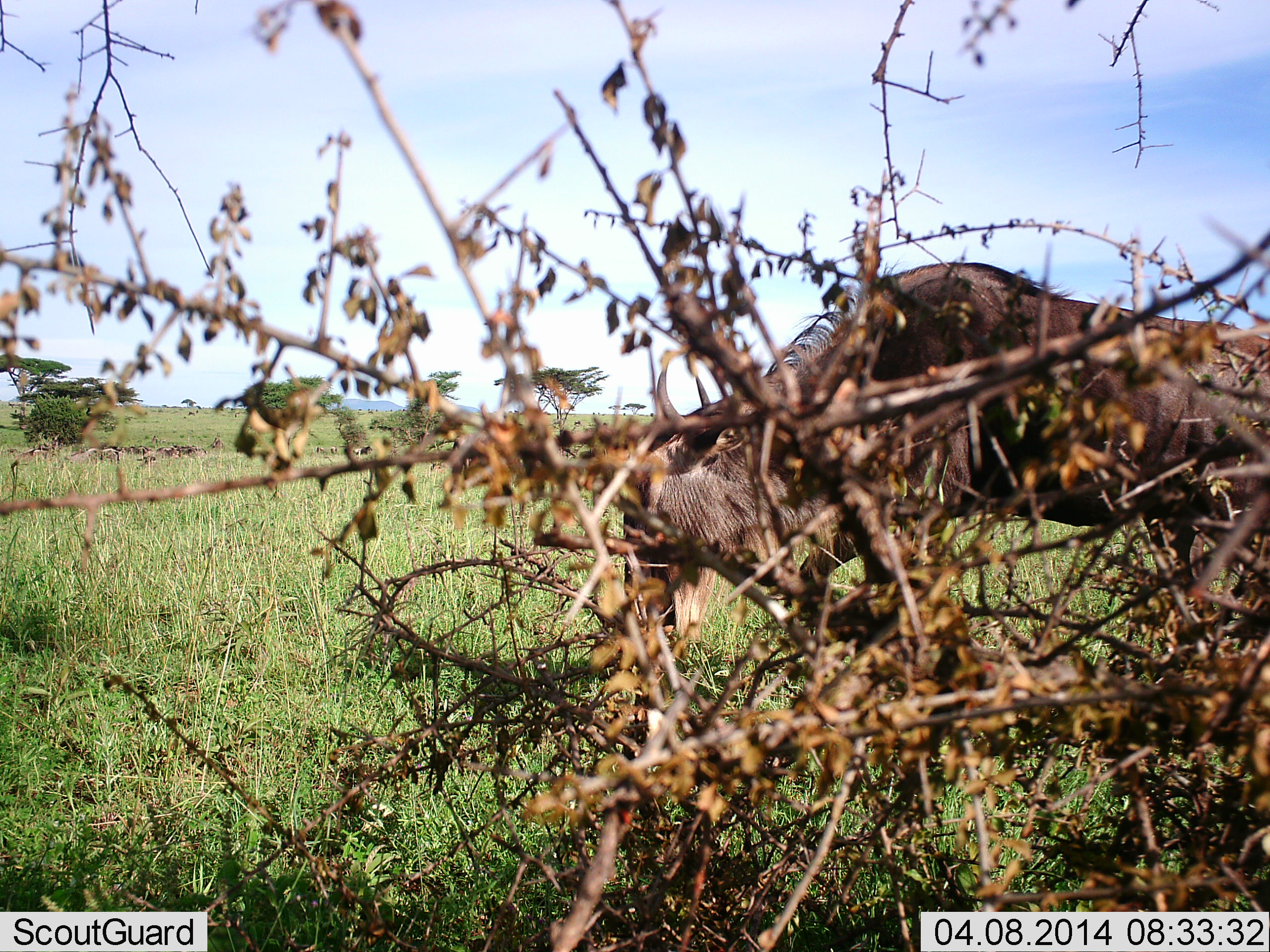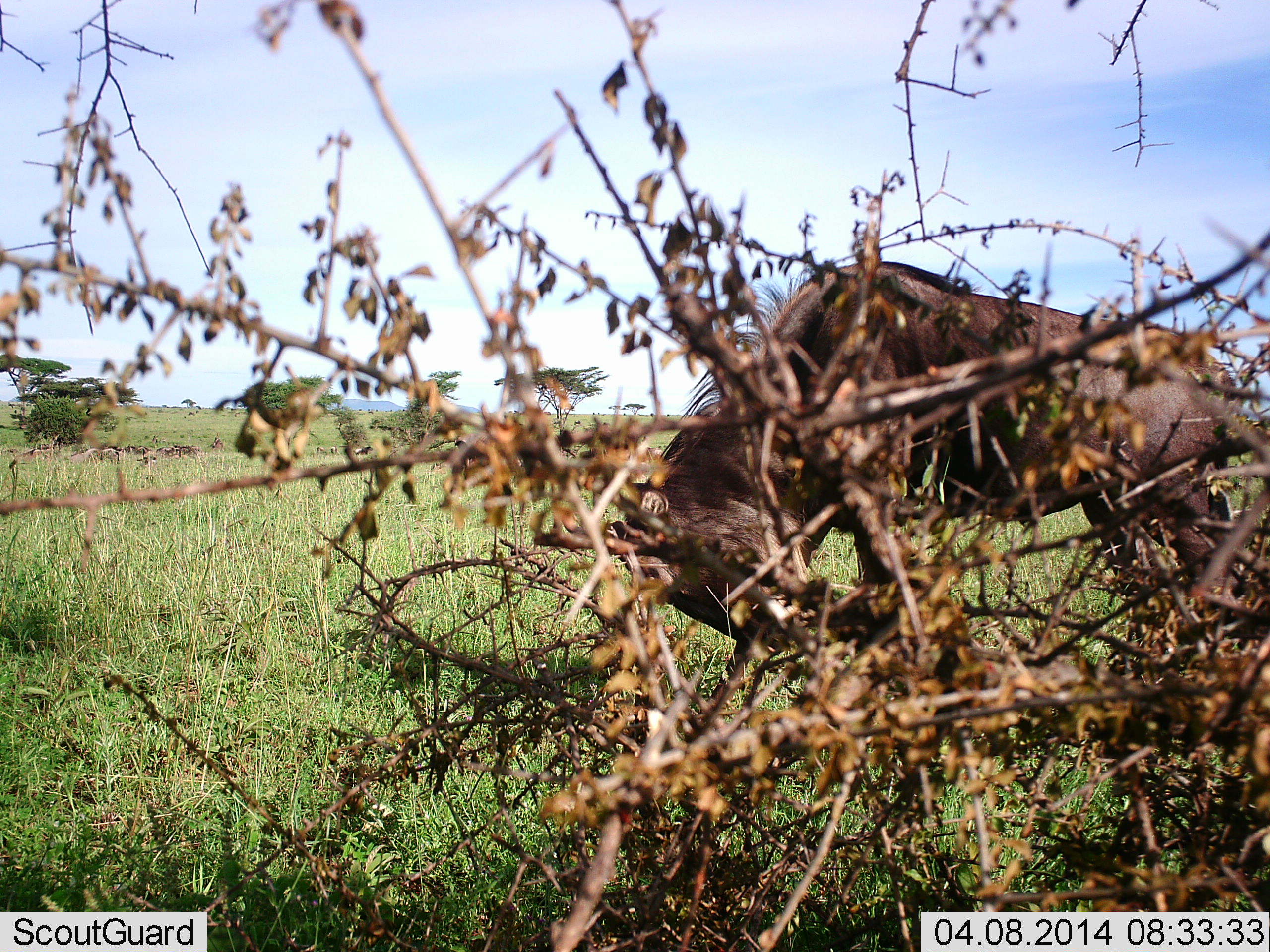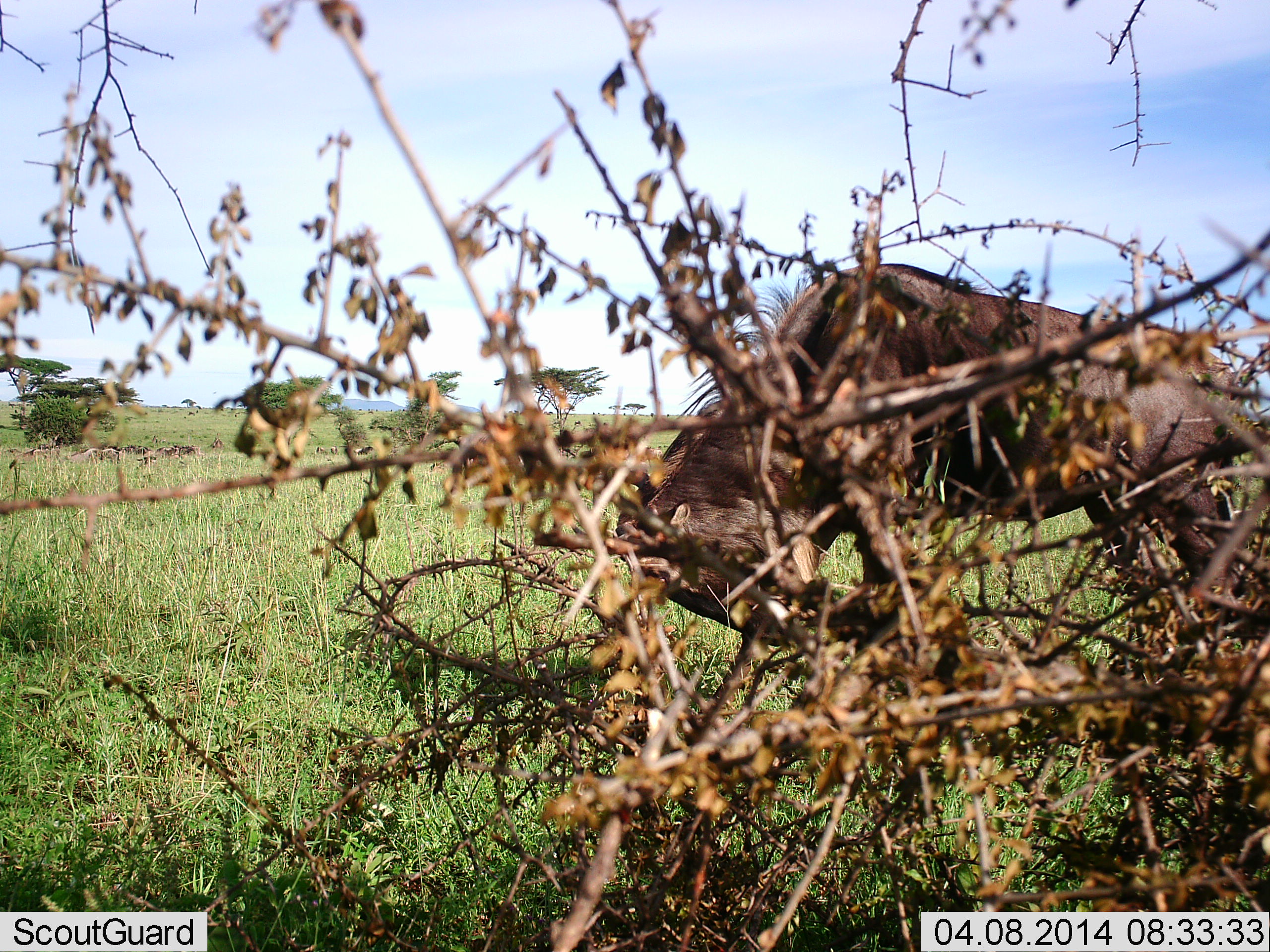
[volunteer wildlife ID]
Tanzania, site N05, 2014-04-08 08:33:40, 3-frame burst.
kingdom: Animalia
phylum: Chordata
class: Mammalia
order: Artiodactyla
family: Bovidae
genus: Connochaetes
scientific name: Connochaetes taurinus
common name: blue wildebeest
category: wildebeest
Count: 1.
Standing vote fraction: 50%.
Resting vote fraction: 20%.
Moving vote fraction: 30%.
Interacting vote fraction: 10%.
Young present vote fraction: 0%.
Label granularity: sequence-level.